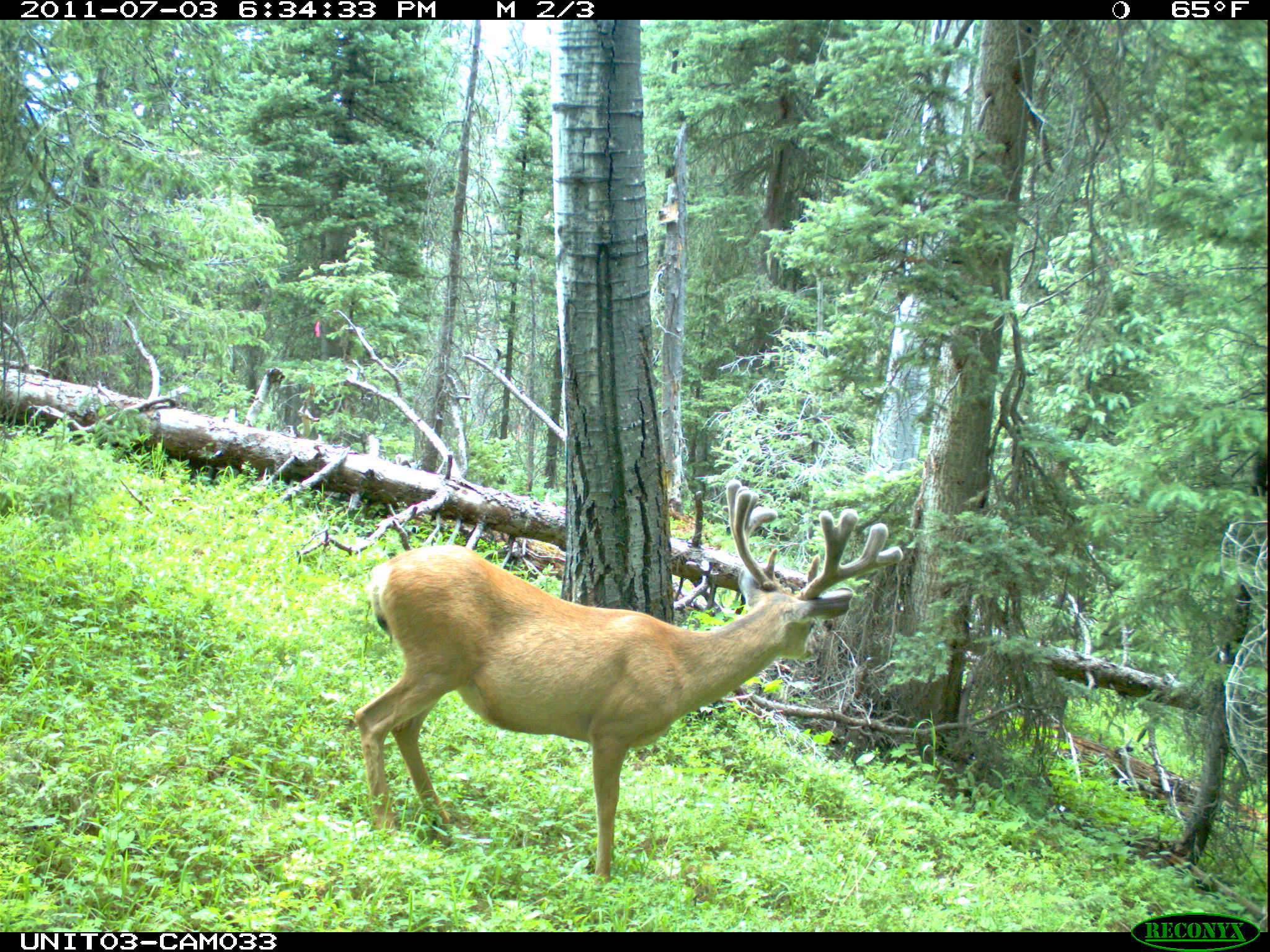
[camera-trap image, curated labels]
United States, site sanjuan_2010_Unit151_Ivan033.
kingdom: Animalia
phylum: Chordata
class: Mammalia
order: Artiodactyla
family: Cervidae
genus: Odocoileus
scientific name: Odocoileus hemionus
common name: mule deer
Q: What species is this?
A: Odocoileus hemionus (mule deer).